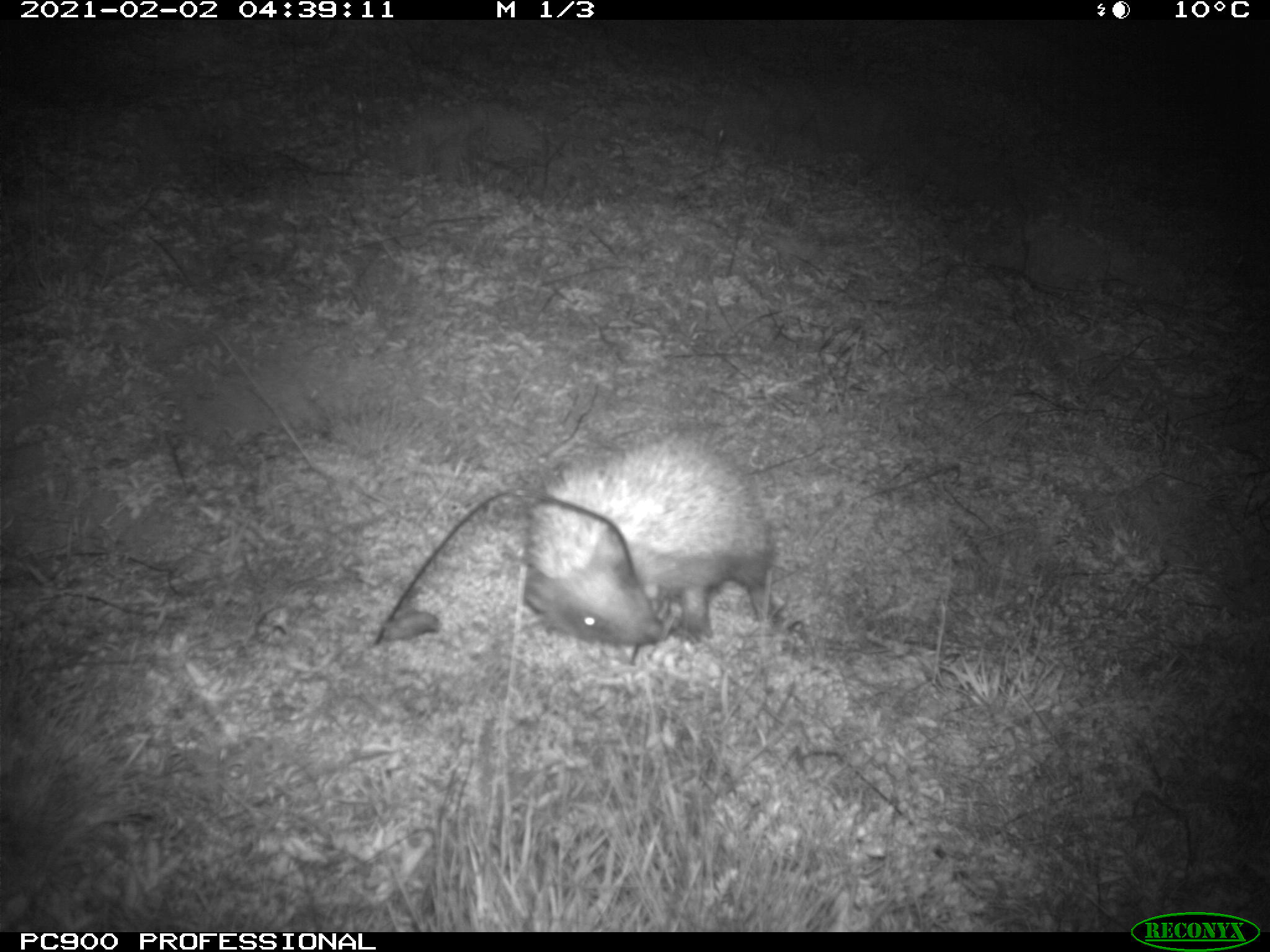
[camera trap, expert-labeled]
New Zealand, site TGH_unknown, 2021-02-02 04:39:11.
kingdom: Animalia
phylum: Chordata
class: Mammalia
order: Eulipotyphla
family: Erinaceidae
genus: Erinaceus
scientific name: Erinaceus europaeus europaeus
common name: european hedgehog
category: hedgehog